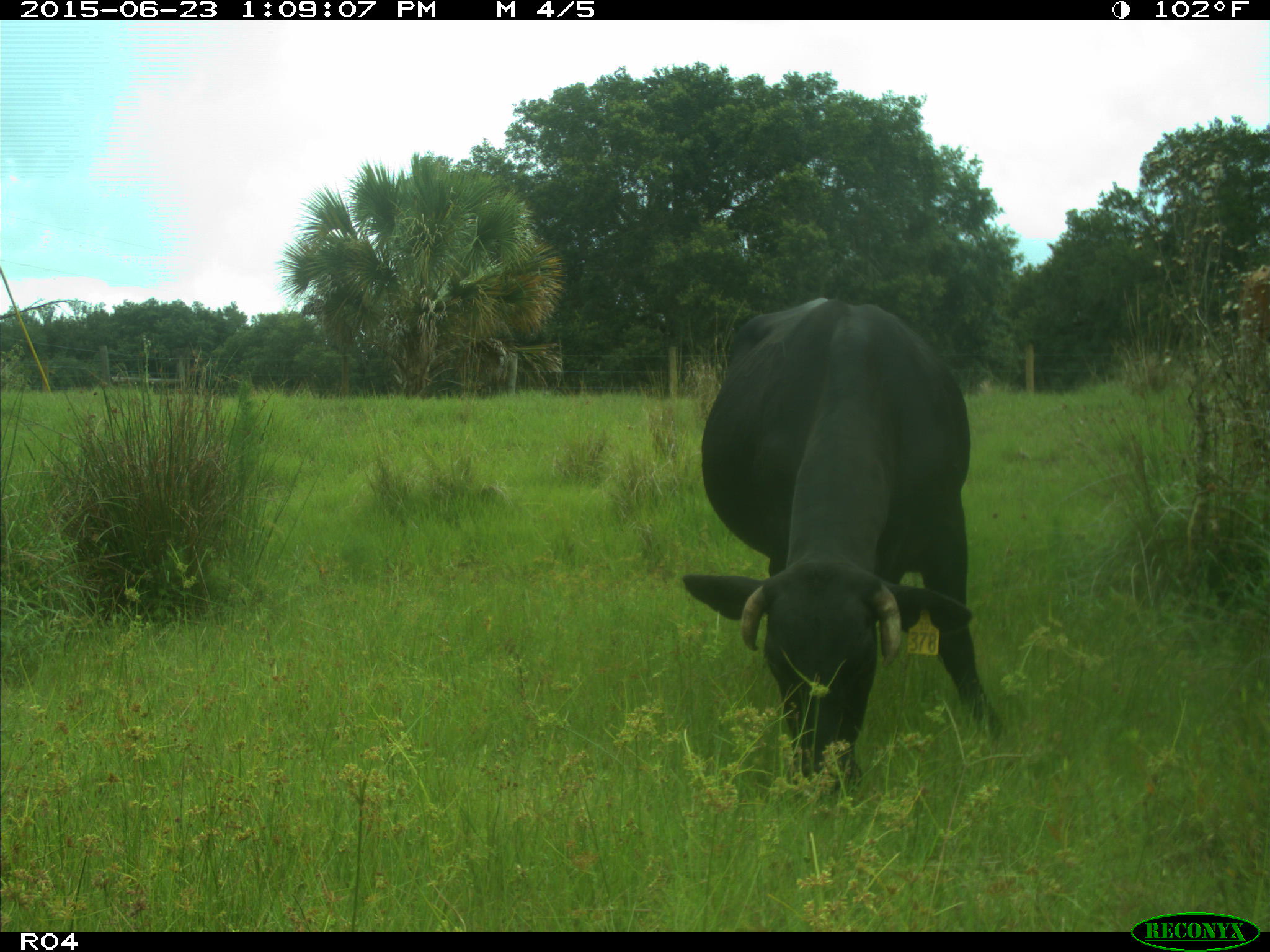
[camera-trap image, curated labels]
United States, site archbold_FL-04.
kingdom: Animalia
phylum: Chordata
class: Mammalia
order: Artiodactyla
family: Bovidae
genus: Bos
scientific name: Bos taurus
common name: domestic cow